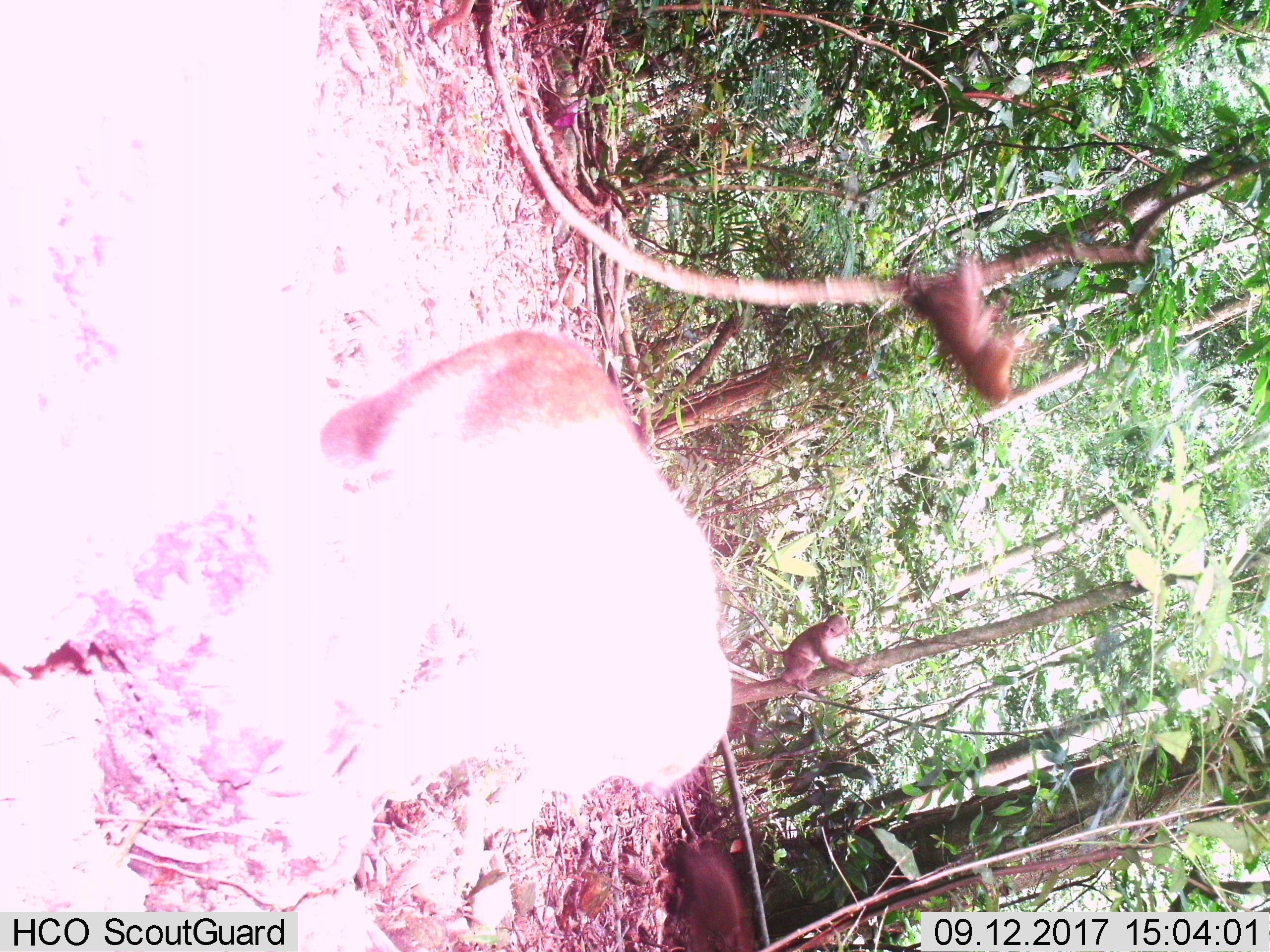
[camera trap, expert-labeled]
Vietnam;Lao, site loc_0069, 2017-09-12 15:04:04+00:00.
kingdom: Animalia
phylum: Chordata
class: Mammalia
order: Primates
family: Cercopithecidae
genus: Macaca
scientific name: Macaca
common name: macaques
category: assam or rhesus macaque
Assam or rhesus macaque (macaques) (Macaca). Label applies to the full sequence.